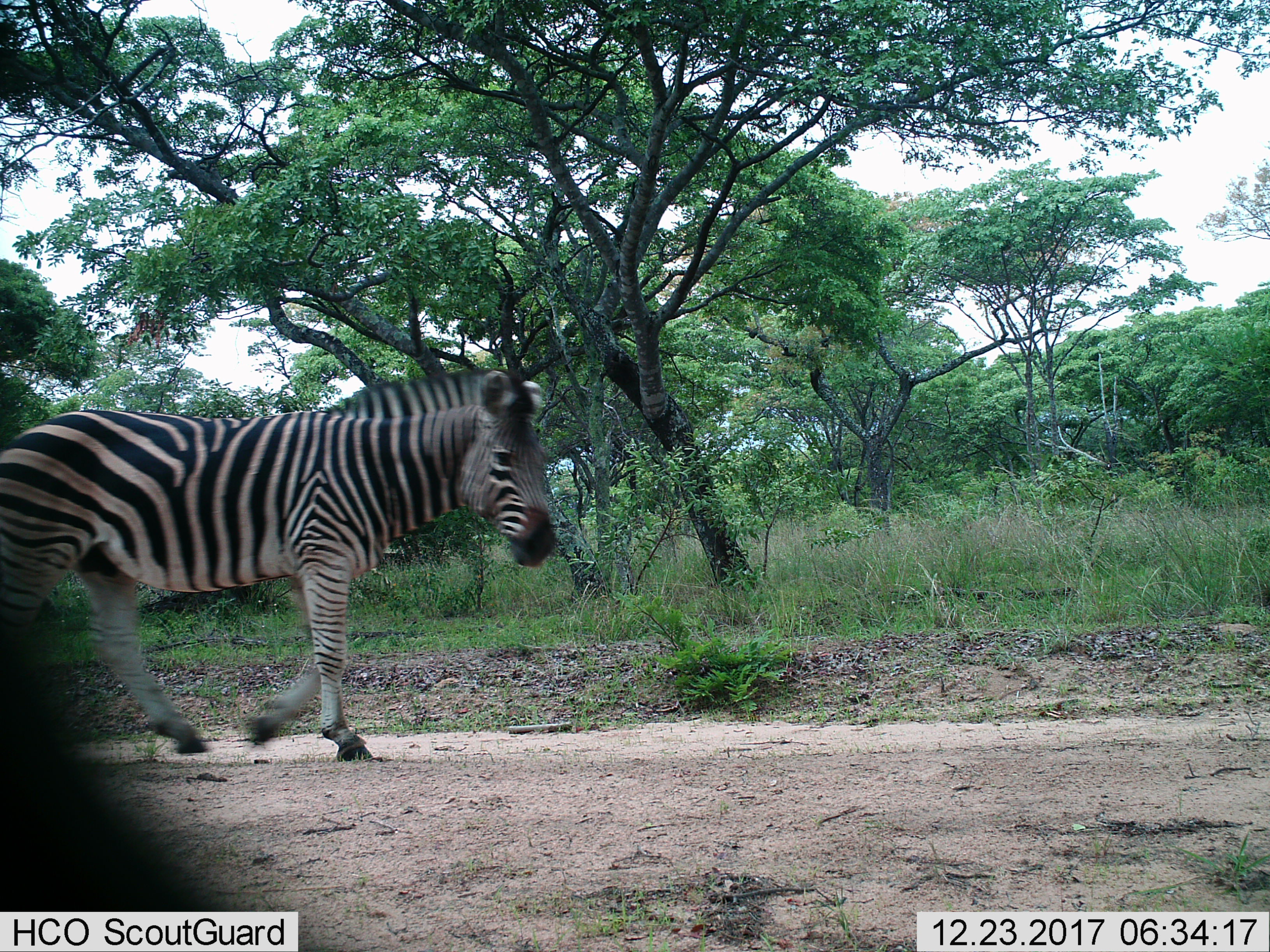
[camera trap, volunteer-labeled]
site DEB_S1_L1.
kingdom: Animalia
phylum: Chordata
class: Mammalia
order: Perissodactyla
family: Equidae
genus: Equus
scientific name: Equus quagga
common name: plains zebra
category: zebraplains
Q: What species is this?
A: Zebraplains (plains zebra) (Equus quagga).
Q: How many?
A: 1.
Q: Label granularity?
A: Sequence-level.